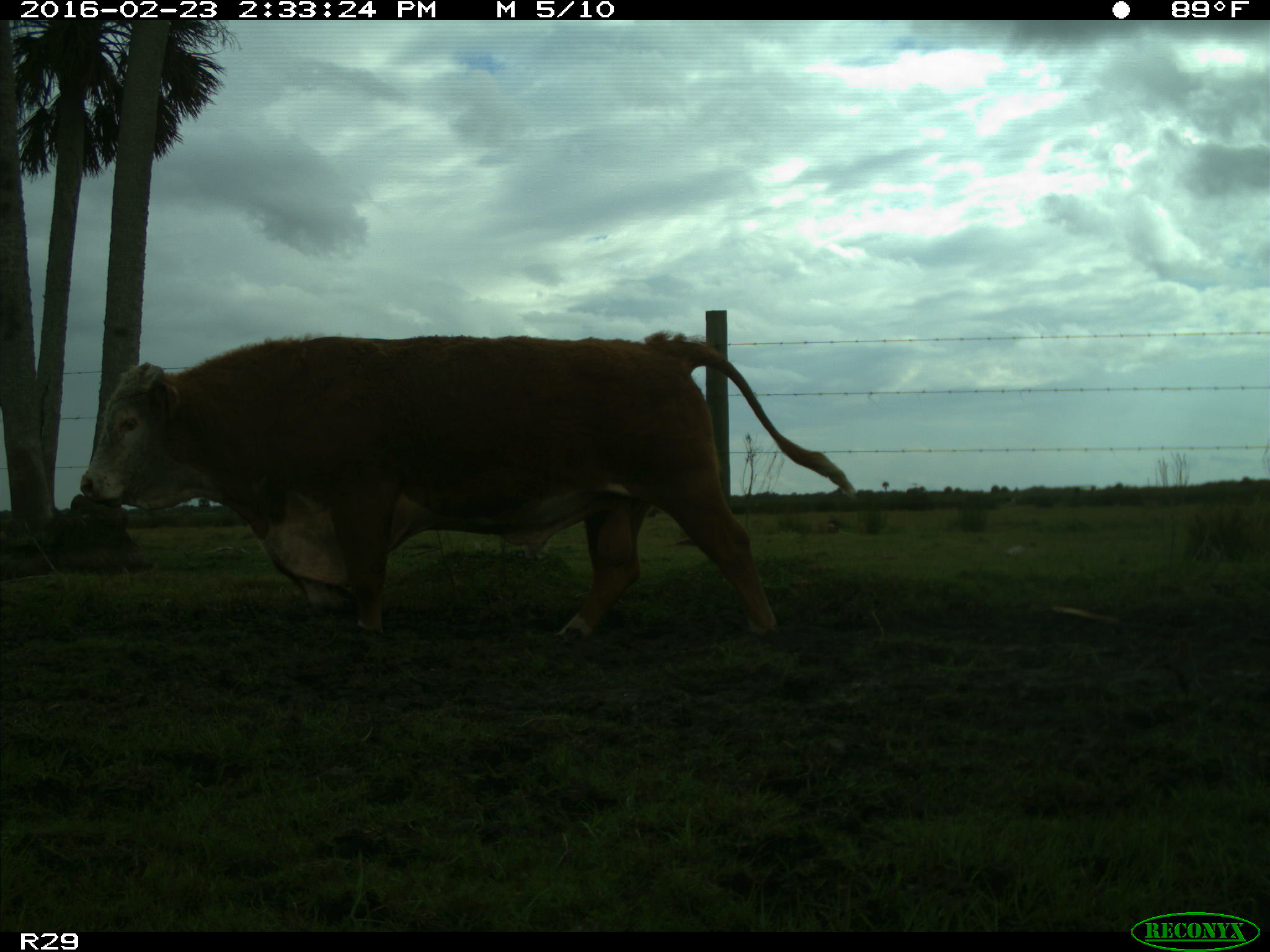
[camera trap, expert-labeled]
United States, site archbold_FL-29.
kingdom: Animalia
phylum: Chordata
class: Mammalia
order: Artiodactyla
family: Bovidae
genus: Bos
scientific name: Bos taurus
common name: domestic cow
Bos taurus (domestic cow).